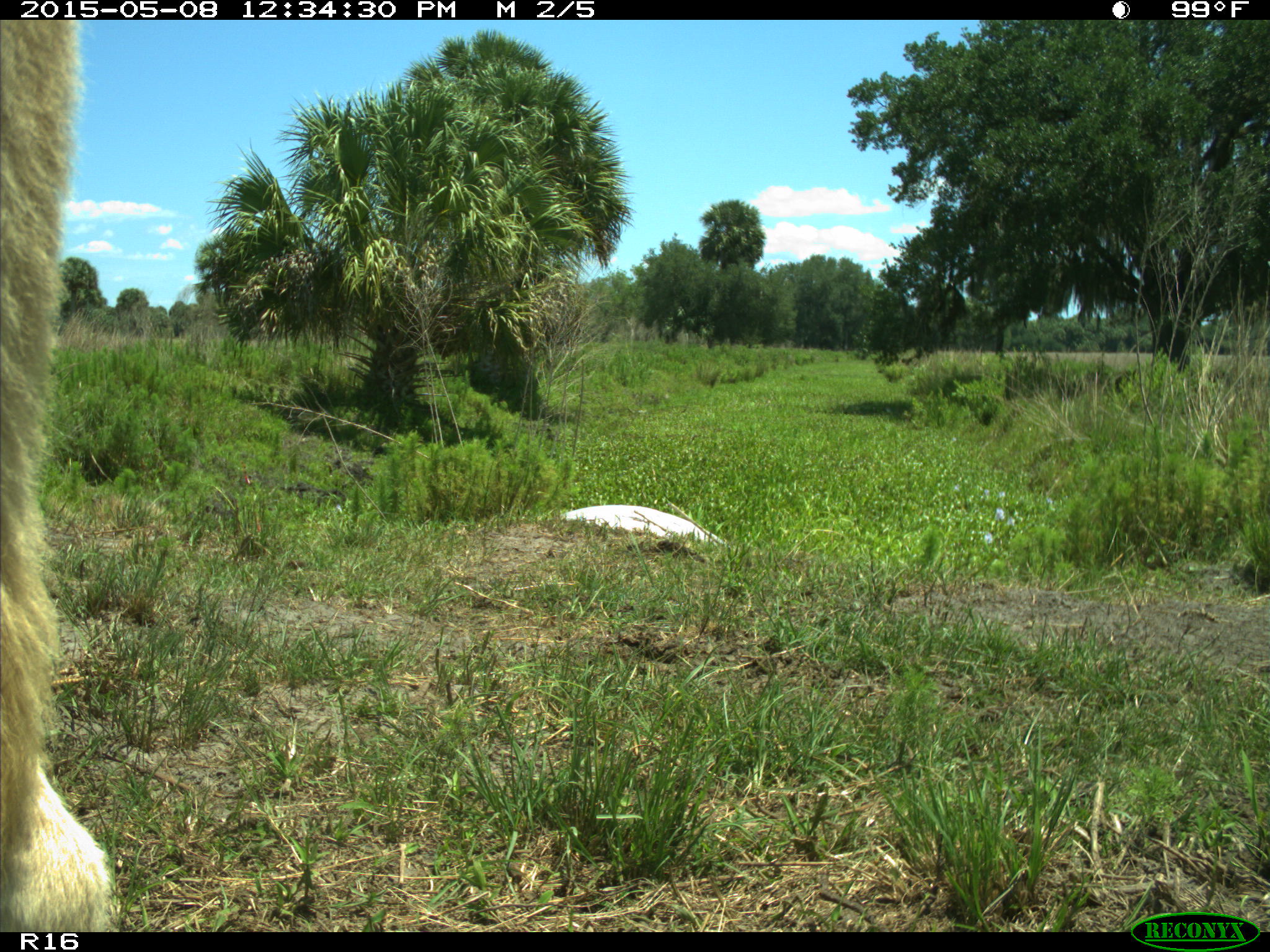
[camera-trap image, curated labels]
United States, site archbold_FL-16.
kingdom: Animalia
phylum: Chordata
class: Mammalia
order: Artiodactyla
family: Bovidae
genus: Bos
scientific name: Bos taurus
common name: domestic cow